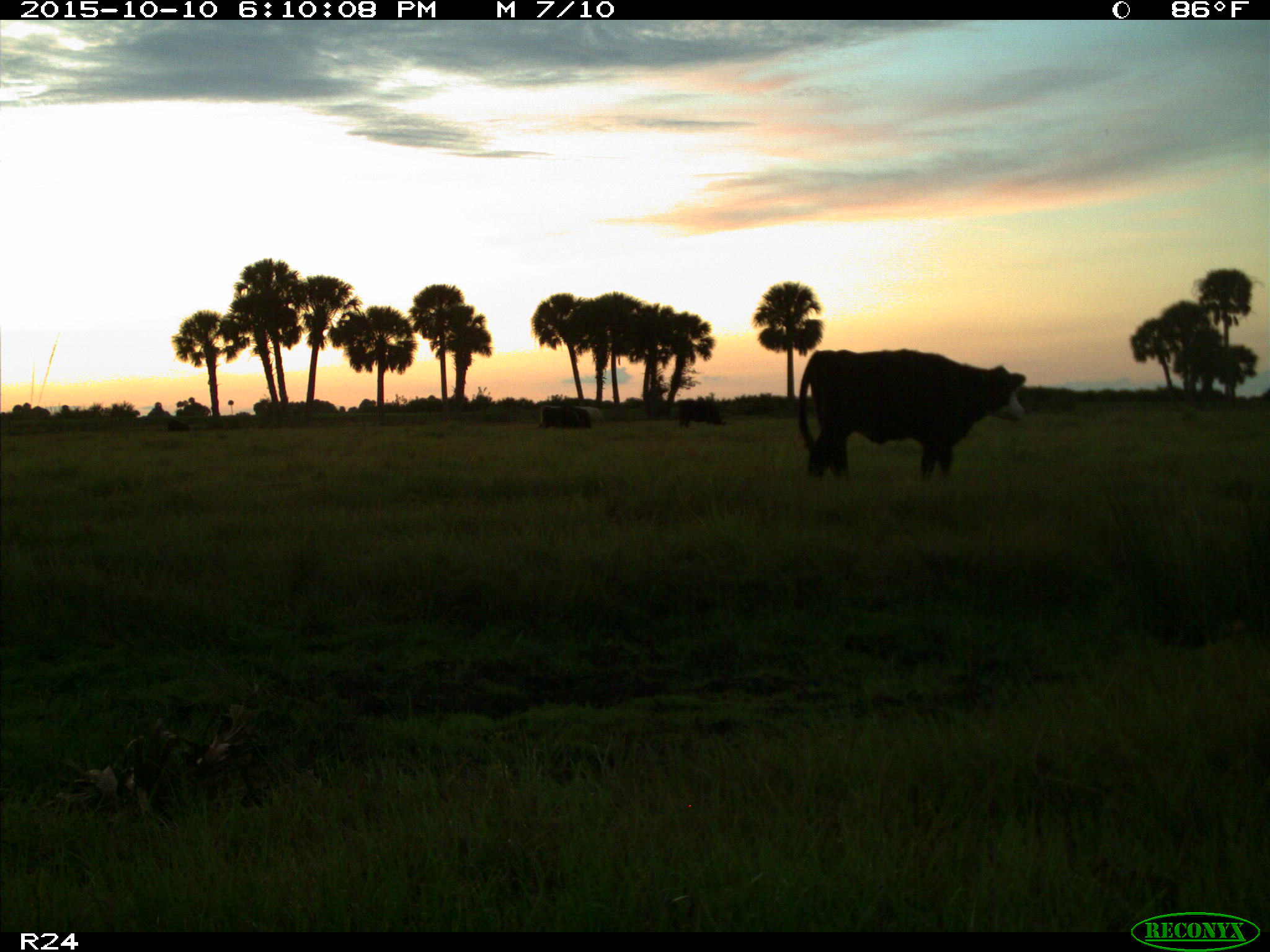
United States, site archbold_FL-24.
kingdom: Animalia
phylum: Chordata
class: Mammalia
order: Artiodactyla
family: Bovidae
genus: Bos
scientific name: Bos taurus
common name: domestic cow